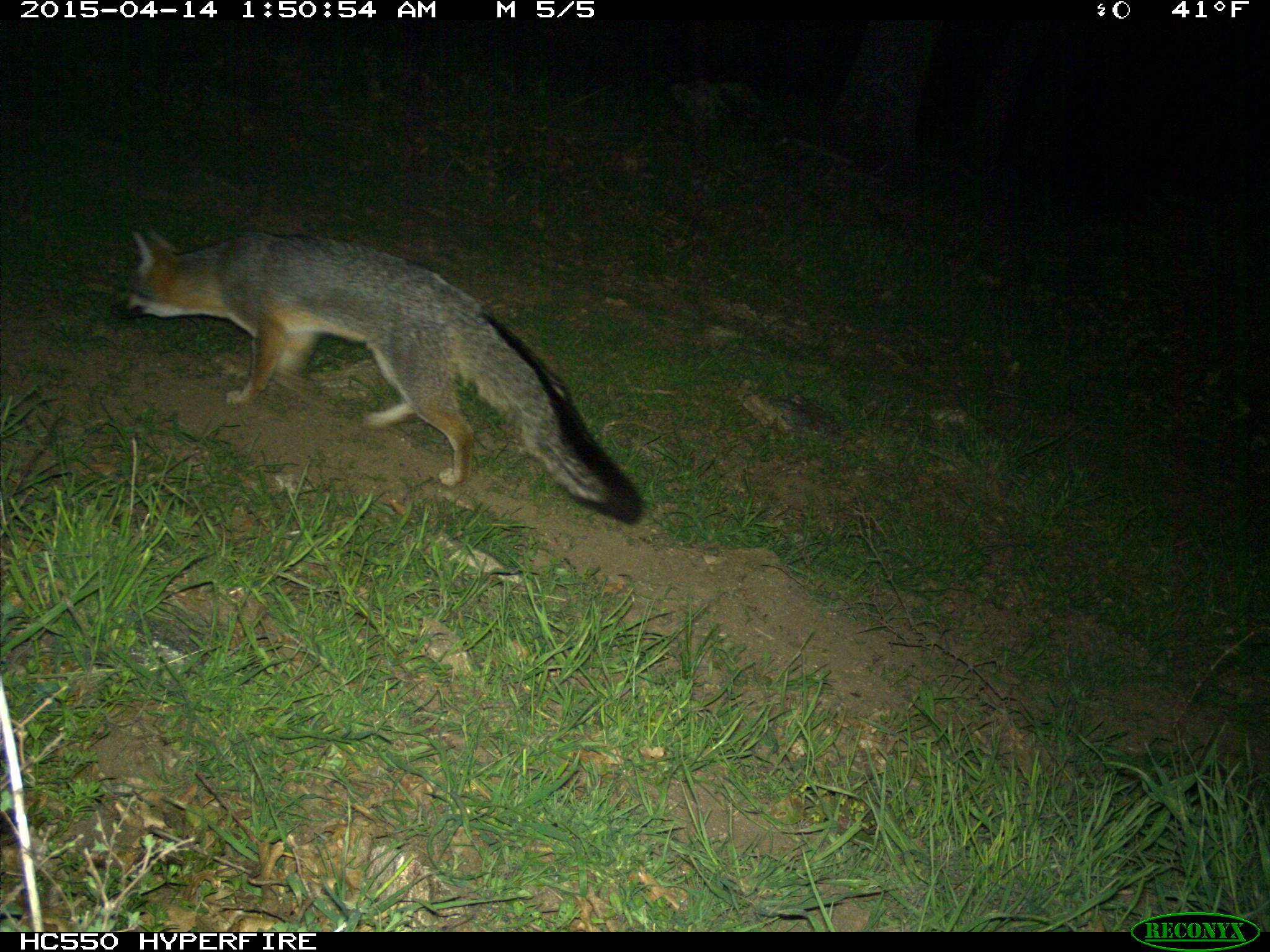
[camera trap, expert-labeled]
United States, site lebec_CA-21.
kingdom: Animalia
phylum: Chordata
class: Mammalia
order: Carnivora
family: Canidae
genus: Urocyon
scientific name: Urocyon cinereoargenteus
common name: gray fox